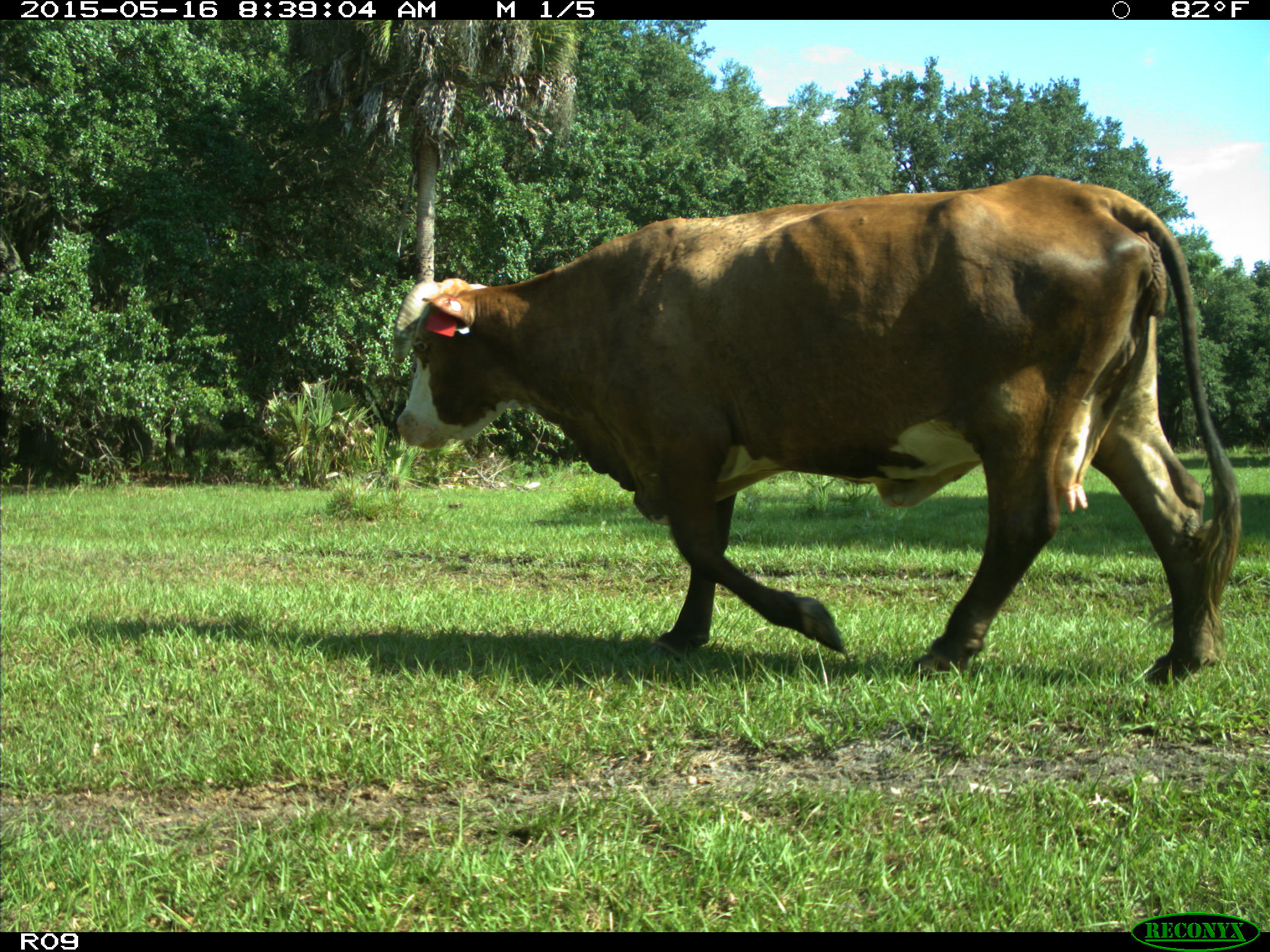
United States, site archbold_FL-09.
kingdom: Animalia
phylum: Chordata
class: Mammalia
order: Artiodactyla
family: Bovidae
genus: Bos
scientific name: Bos taurus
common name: domestic cow